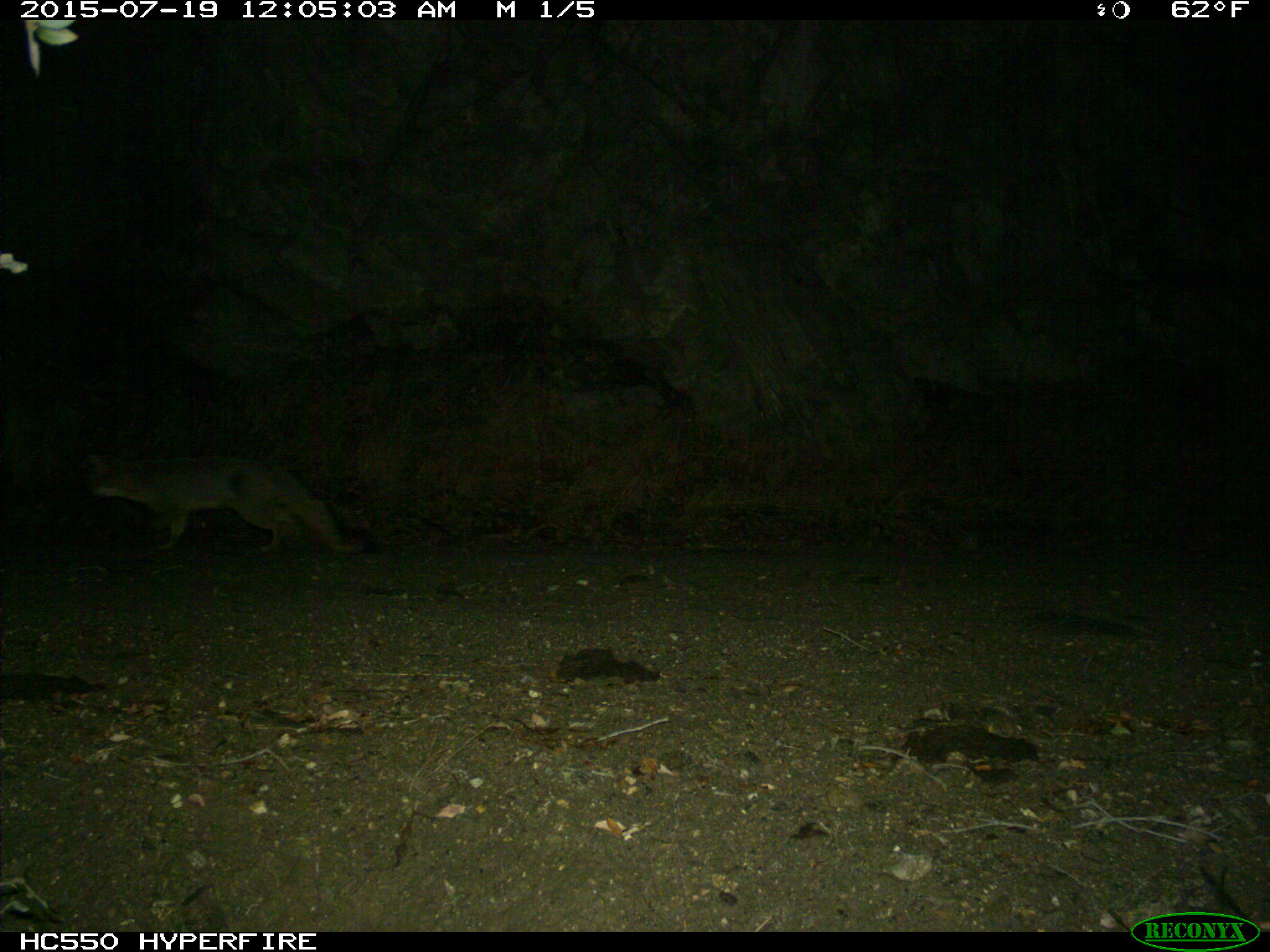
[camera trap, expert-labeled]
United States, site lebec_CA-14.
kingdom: Animalia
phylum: Chordata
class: Mammalia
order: Carnivora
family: Canidae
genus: Urocyon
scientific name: Urocyon cinereoargenteus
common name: gray fox